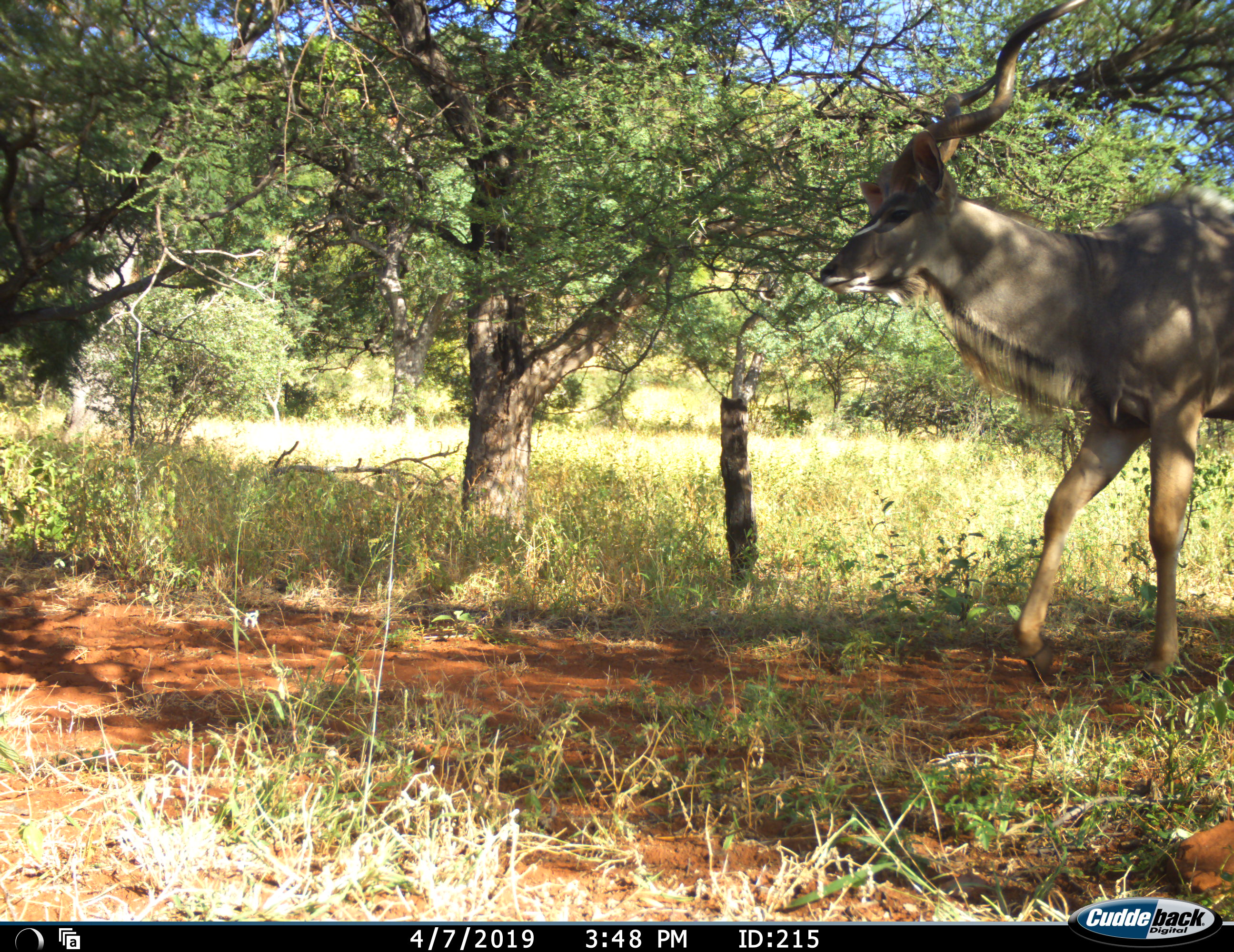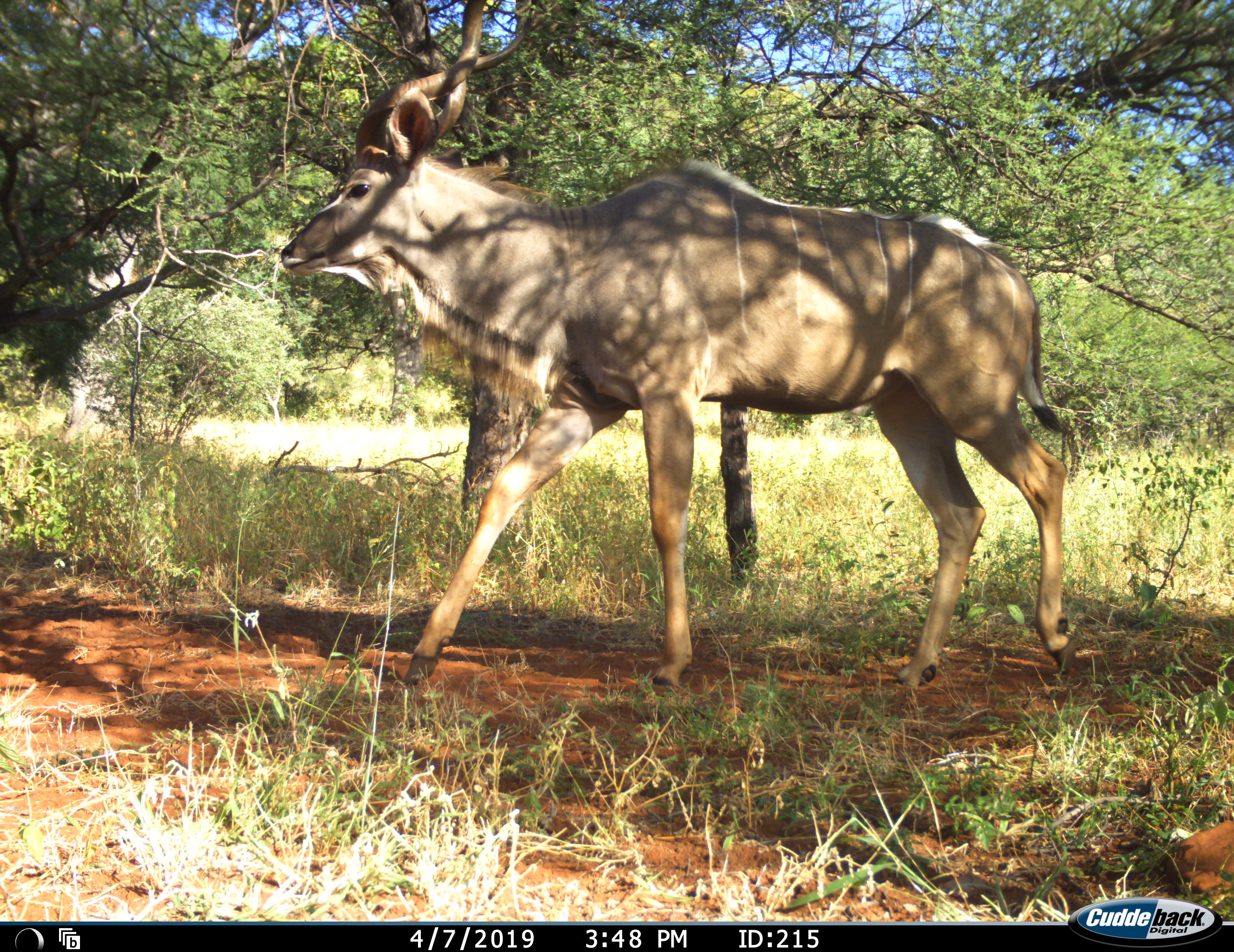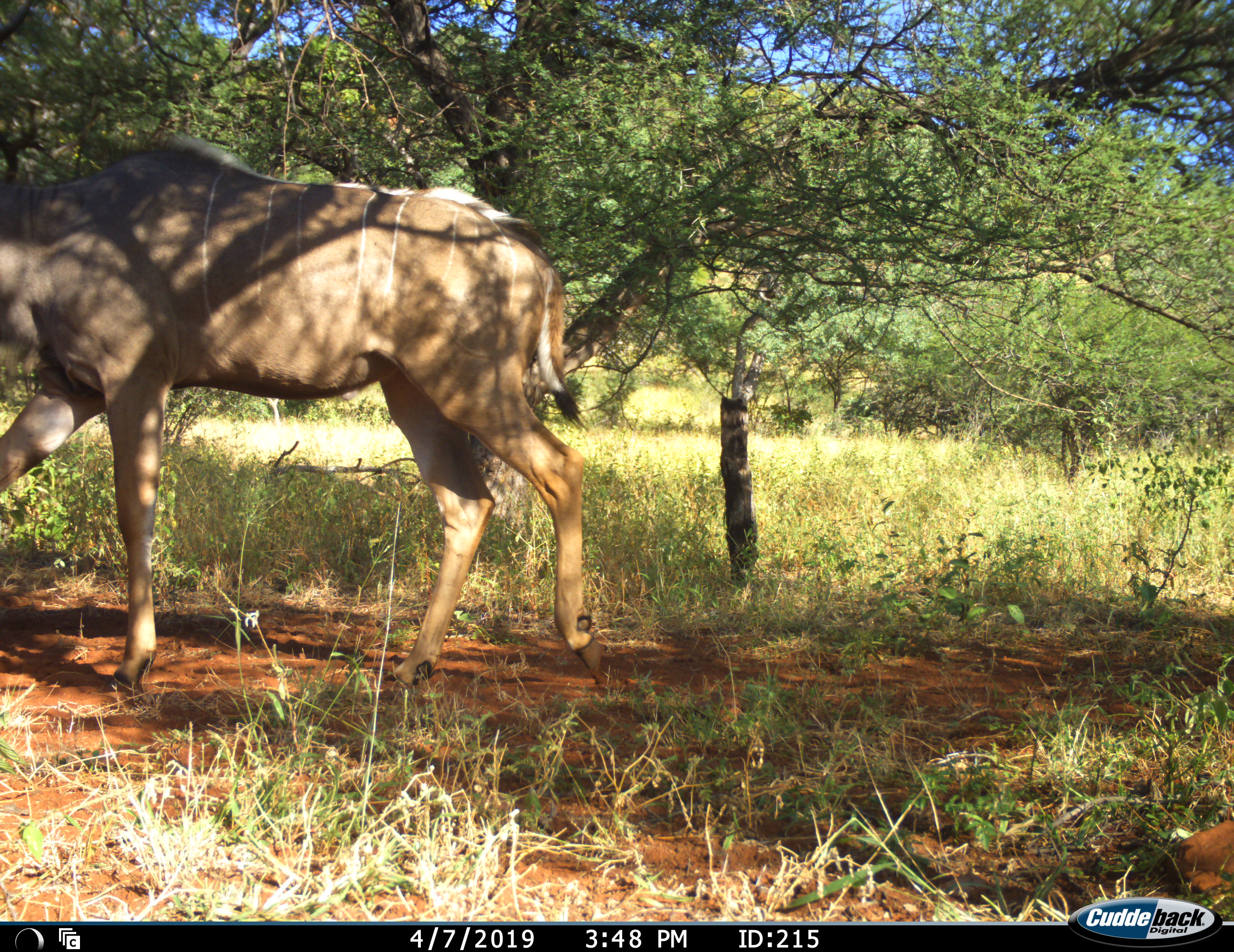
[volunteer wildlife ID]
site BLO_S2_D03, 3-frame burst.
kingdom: Animalia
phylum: Chordata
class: Mammalia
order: Artiodactyla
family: Bovidae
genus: Tragelaphus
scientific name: Tragelaphus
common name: kudu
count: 1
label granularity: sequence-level